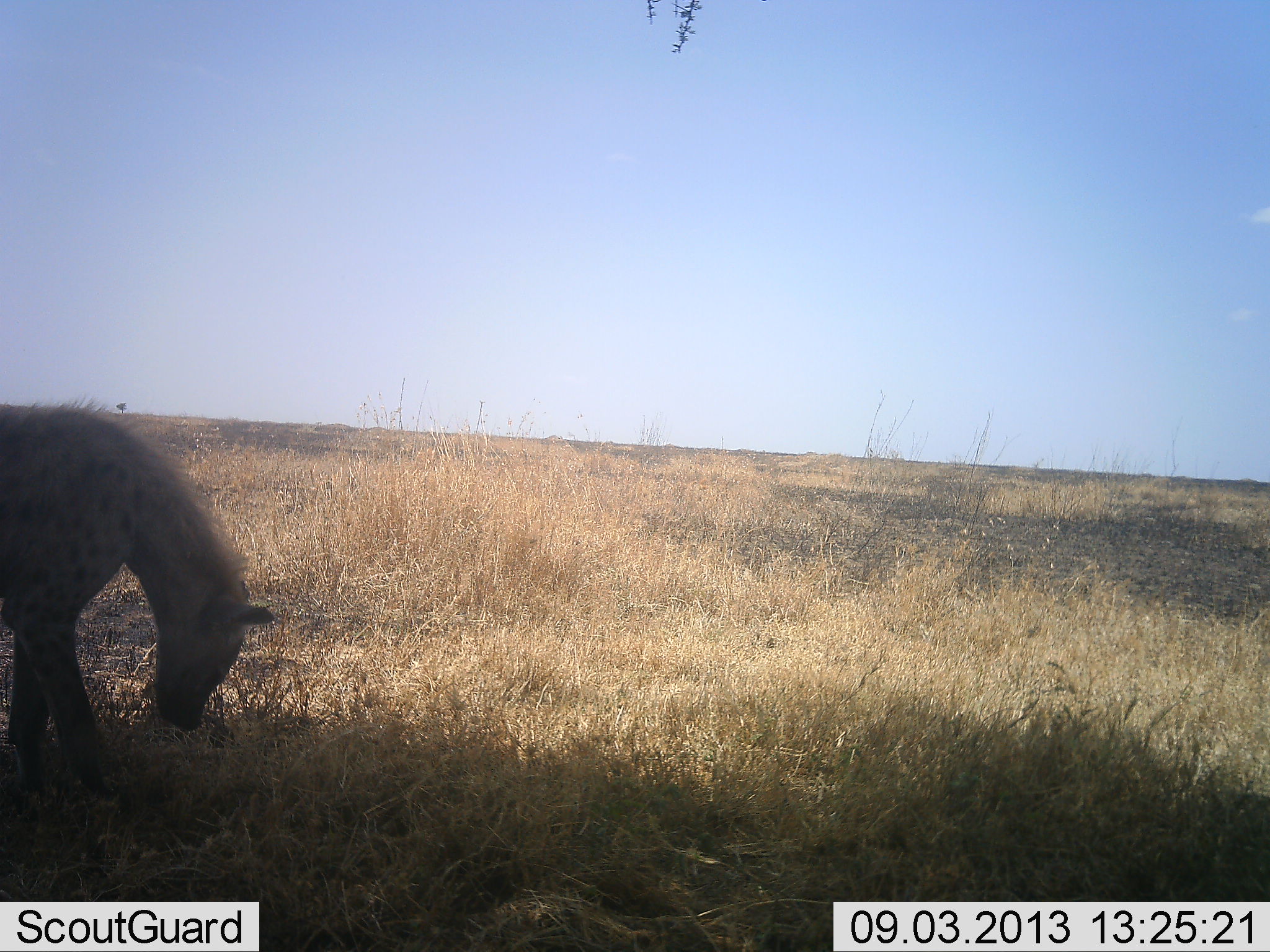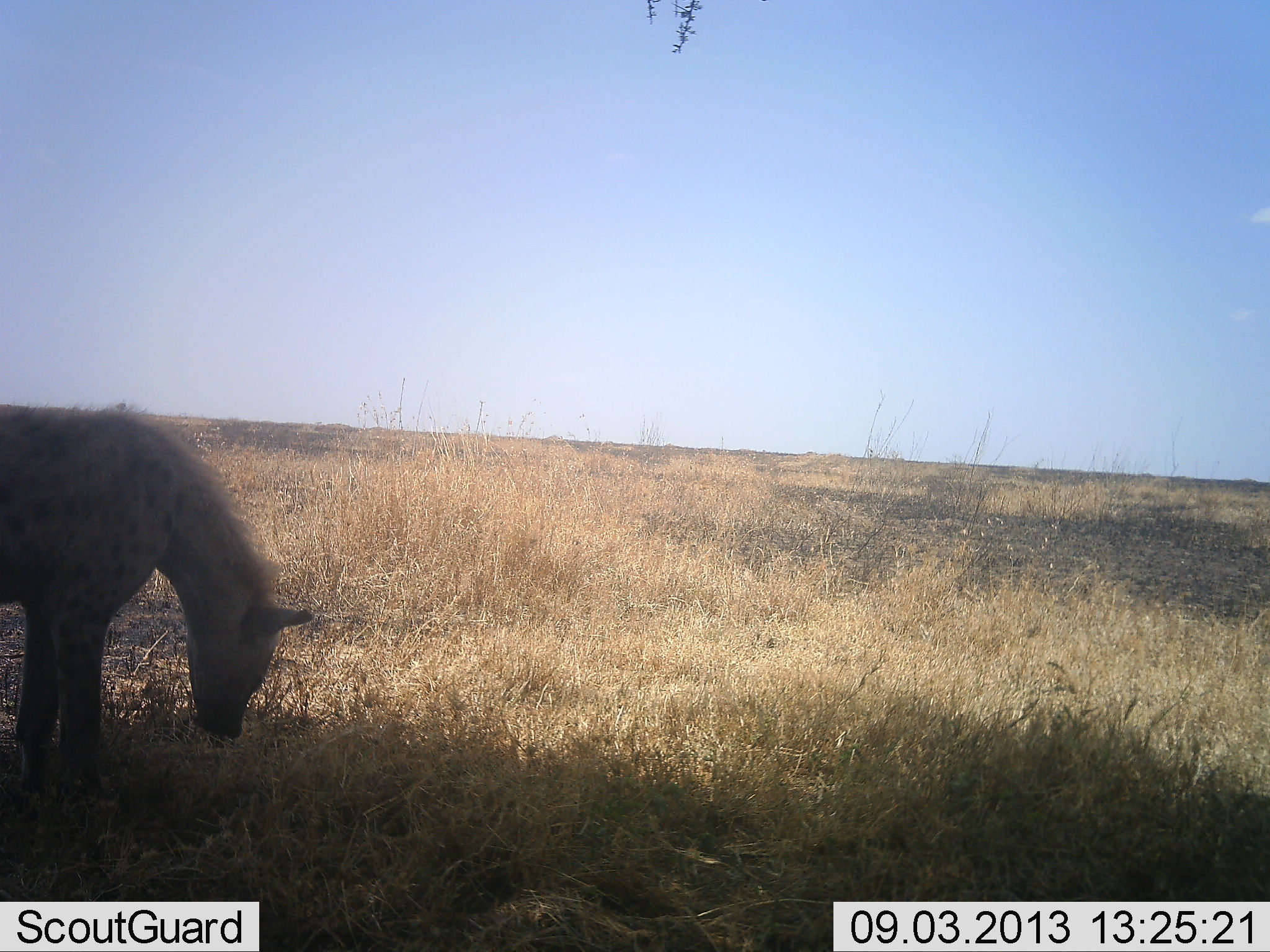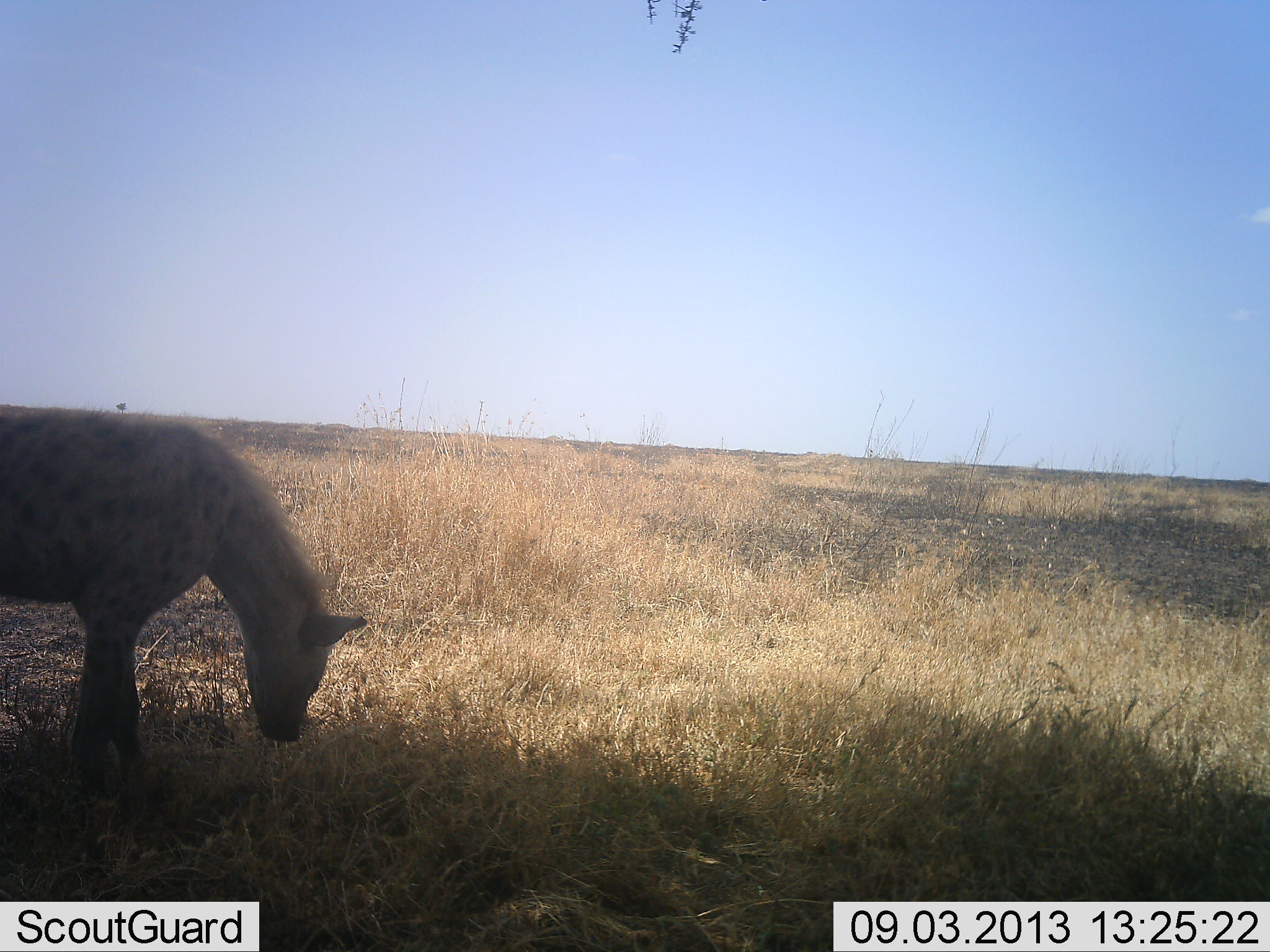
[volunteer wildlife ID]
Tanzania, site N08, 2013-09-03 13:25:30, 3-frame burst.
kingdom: Animalia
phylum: Chordata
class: Mammalia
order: Carnivora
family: Hyaenidae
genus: Crocuta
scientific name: Crocuta crocuta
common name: spotted hyena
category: hyenaspotted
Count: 1.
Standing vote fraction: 50%.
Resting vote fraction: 0%.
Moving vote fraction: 44%.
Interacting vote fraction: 3%.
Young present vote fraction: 0%.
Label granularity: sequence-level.